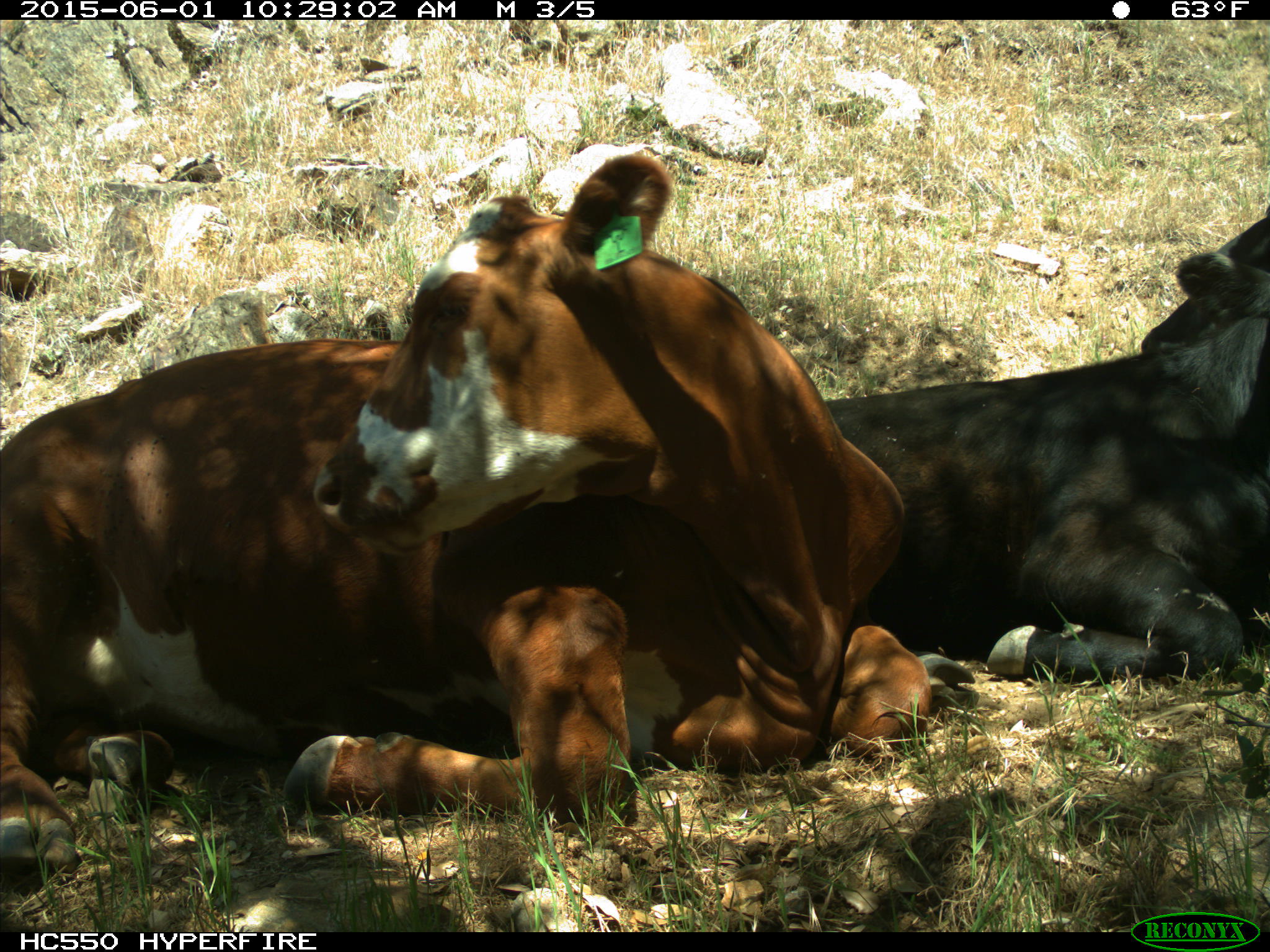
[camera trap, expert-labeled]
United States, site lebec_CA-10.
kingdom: Animalia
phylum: Chordata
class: Mammalia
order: Artiodactyla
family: Bovidae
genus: Bos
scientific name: Bos taurus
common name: domestic cow